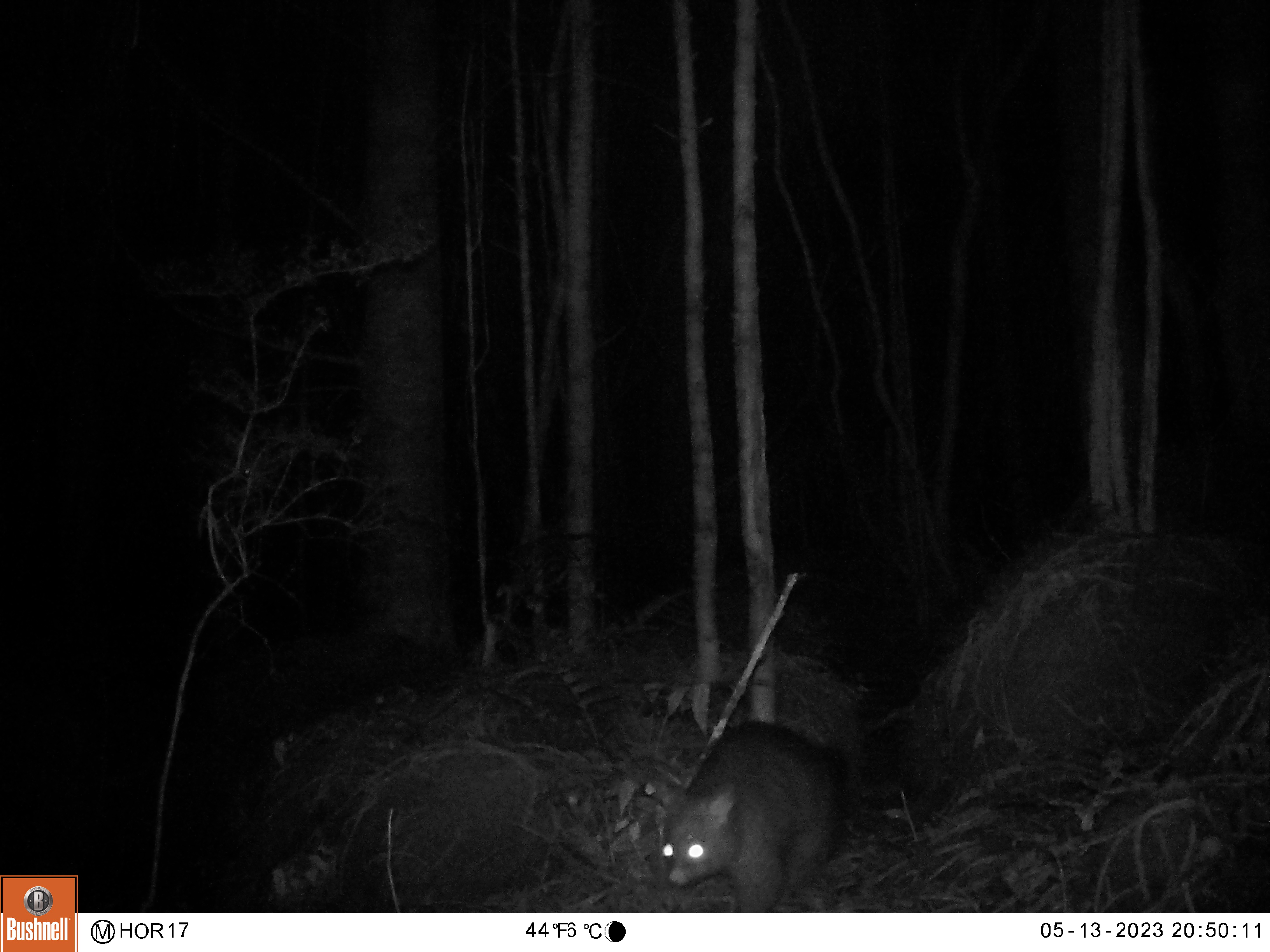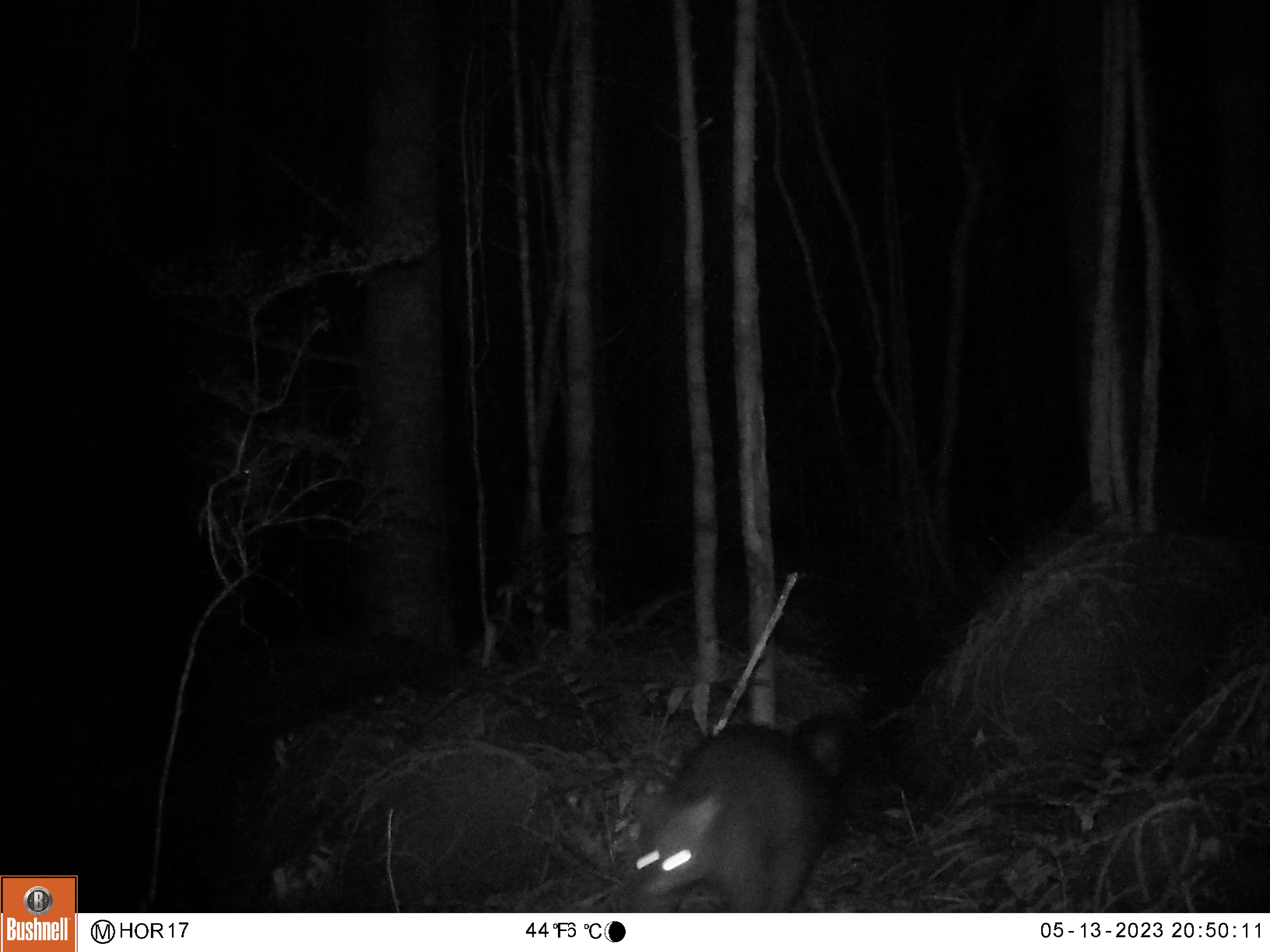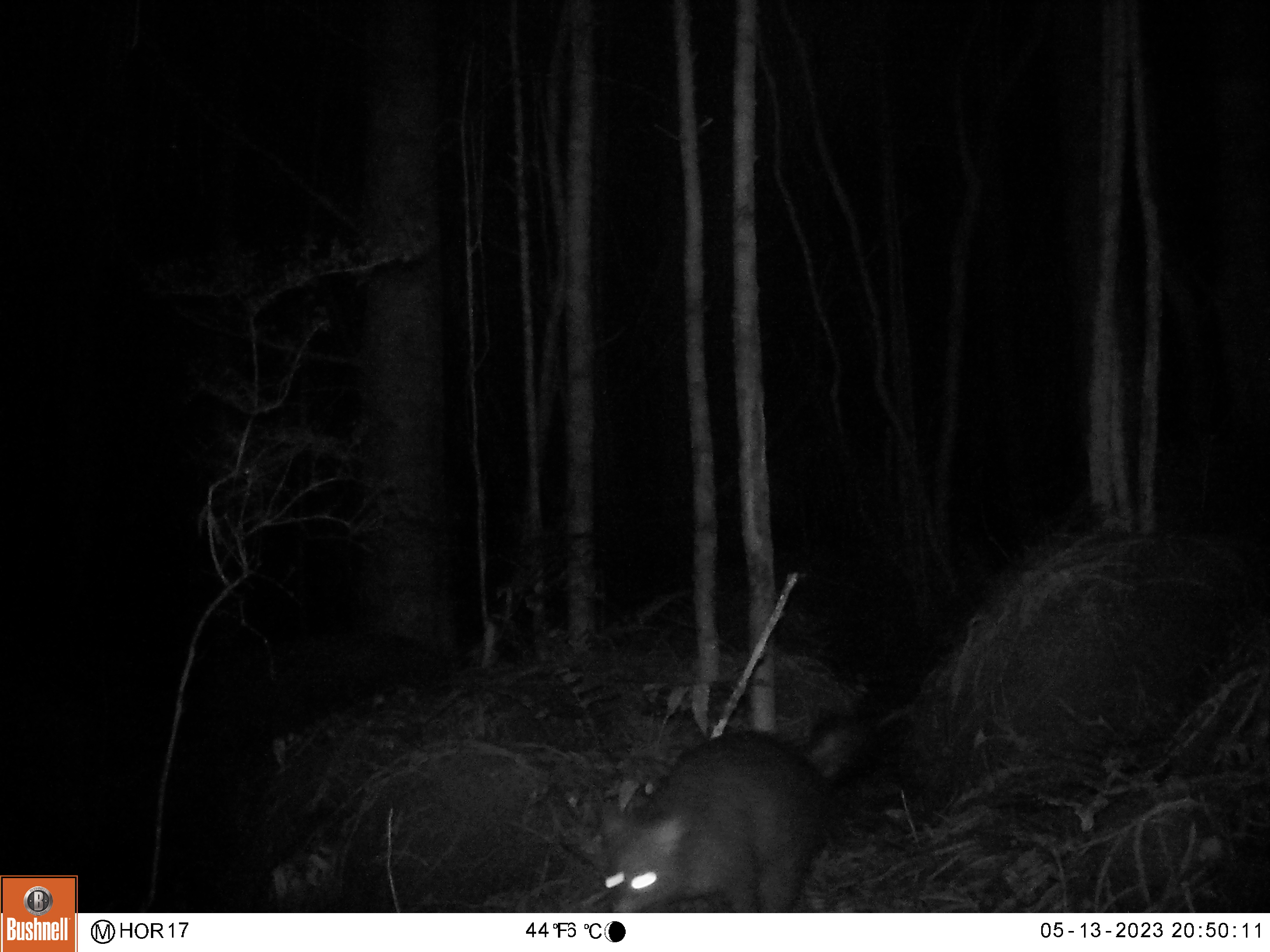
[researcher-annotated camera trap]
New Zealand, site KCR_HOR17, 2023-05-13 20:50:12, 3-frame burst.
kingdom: Animalia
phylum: Chordata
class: Mammalia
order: Diprotodontia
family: Phalangeridae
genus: Trichosurus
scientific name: Trichosurus vulpecula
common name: common brushtail possum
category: possum